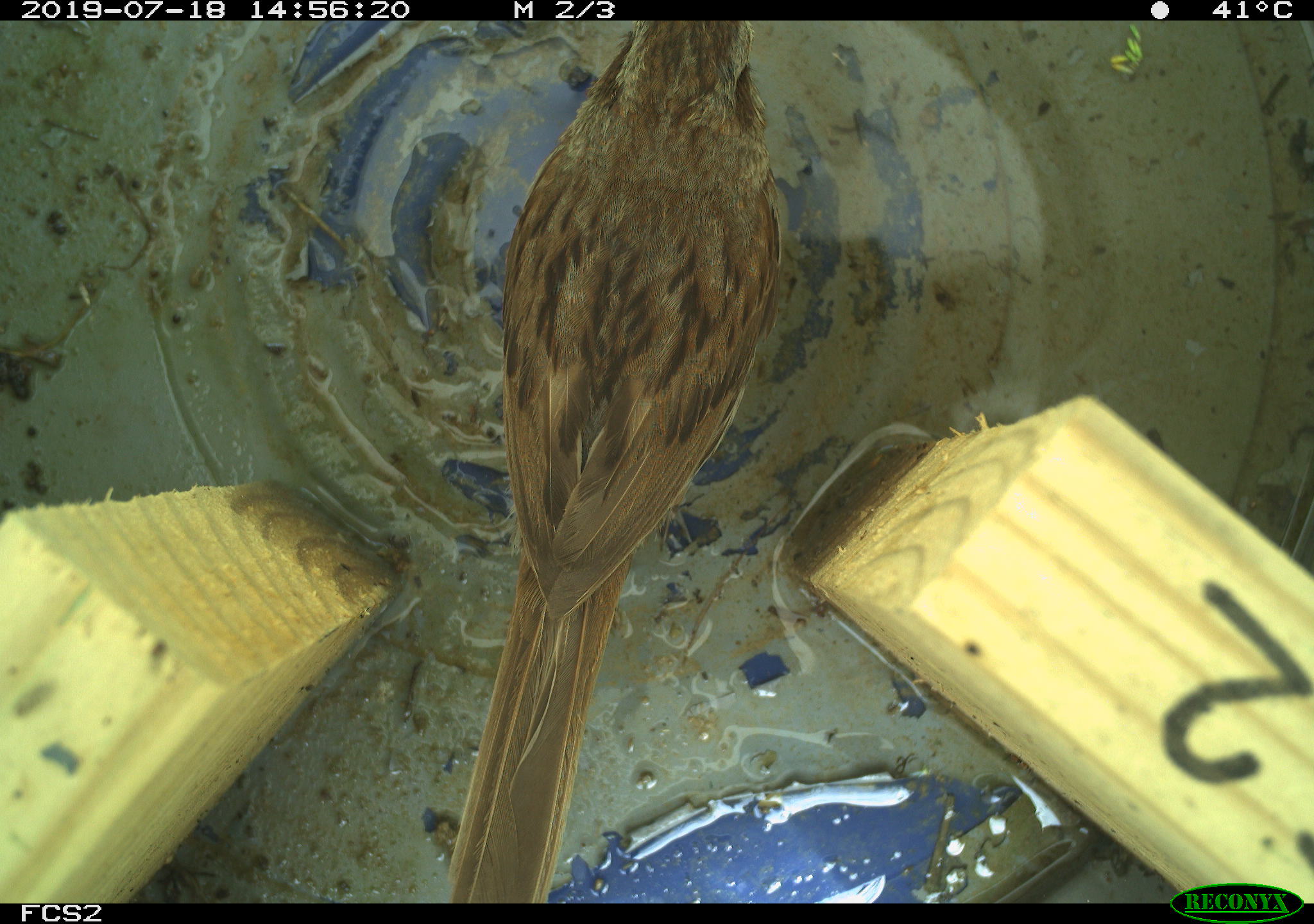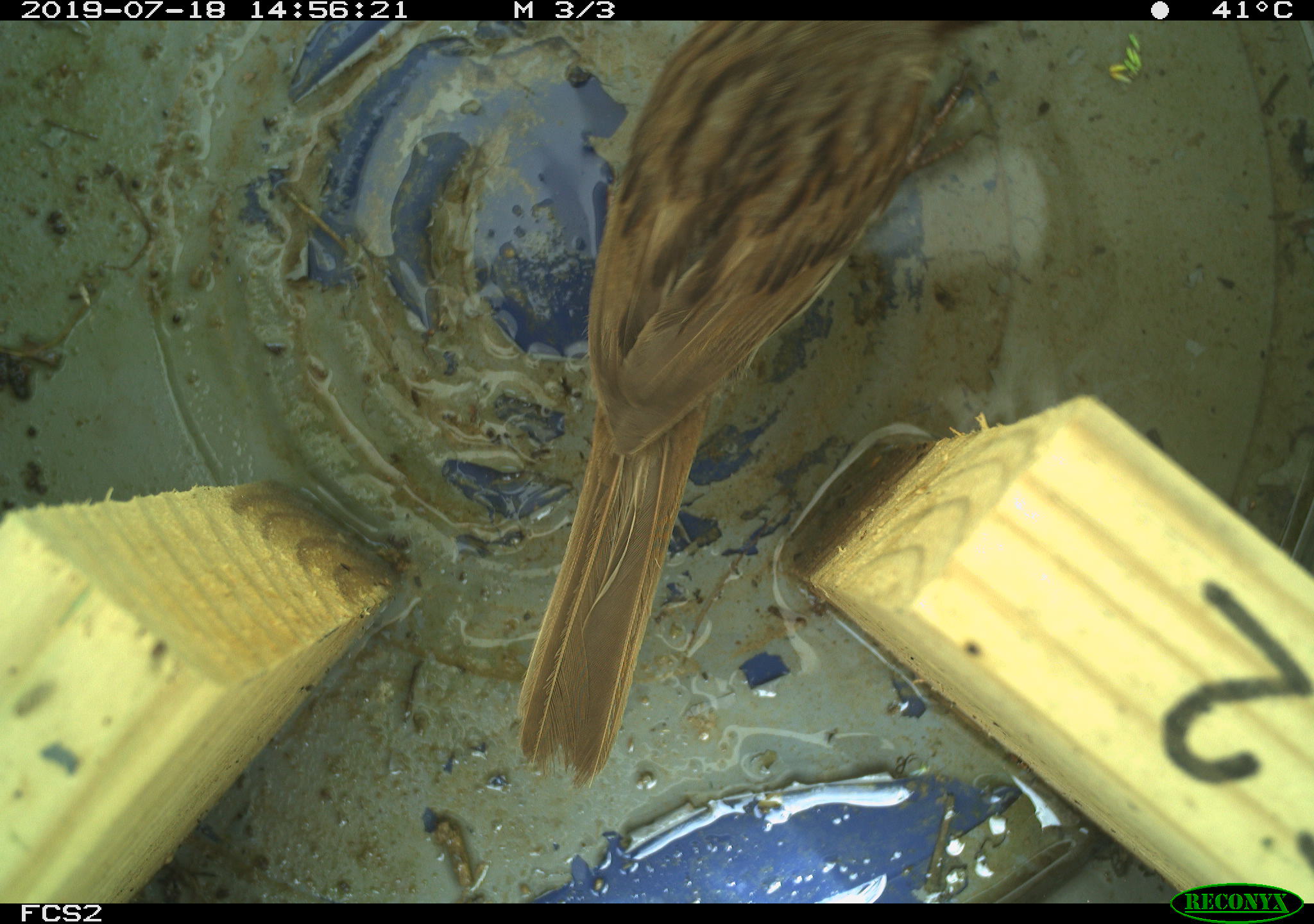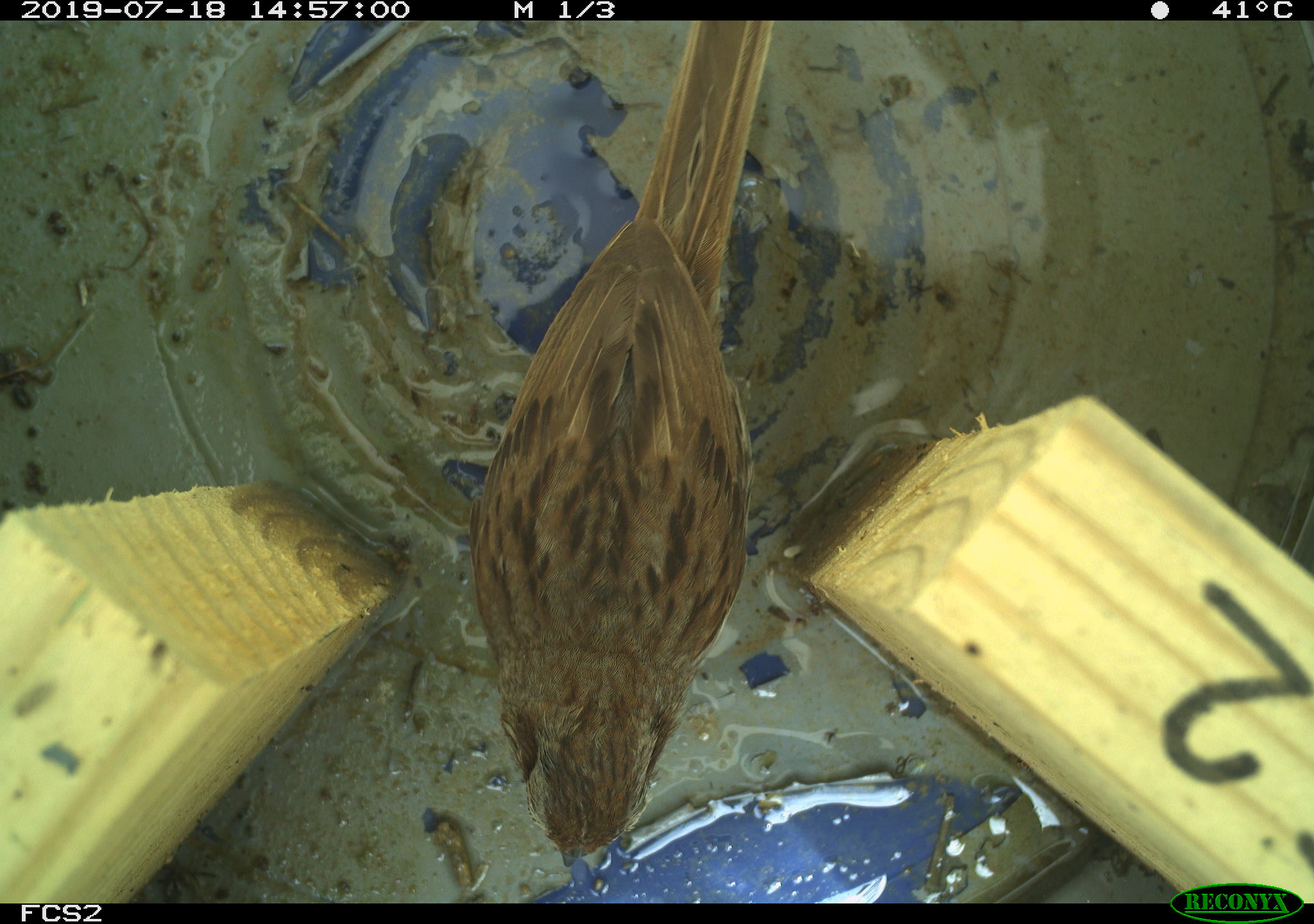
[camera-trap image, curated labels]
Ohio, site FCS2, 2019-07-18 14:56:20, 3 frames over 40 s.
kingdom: Animalia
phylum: Chordata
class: Aves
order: Passeriformes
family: Passerellidae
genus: Melospiza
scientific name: Melospiza melodia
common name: song sparrow